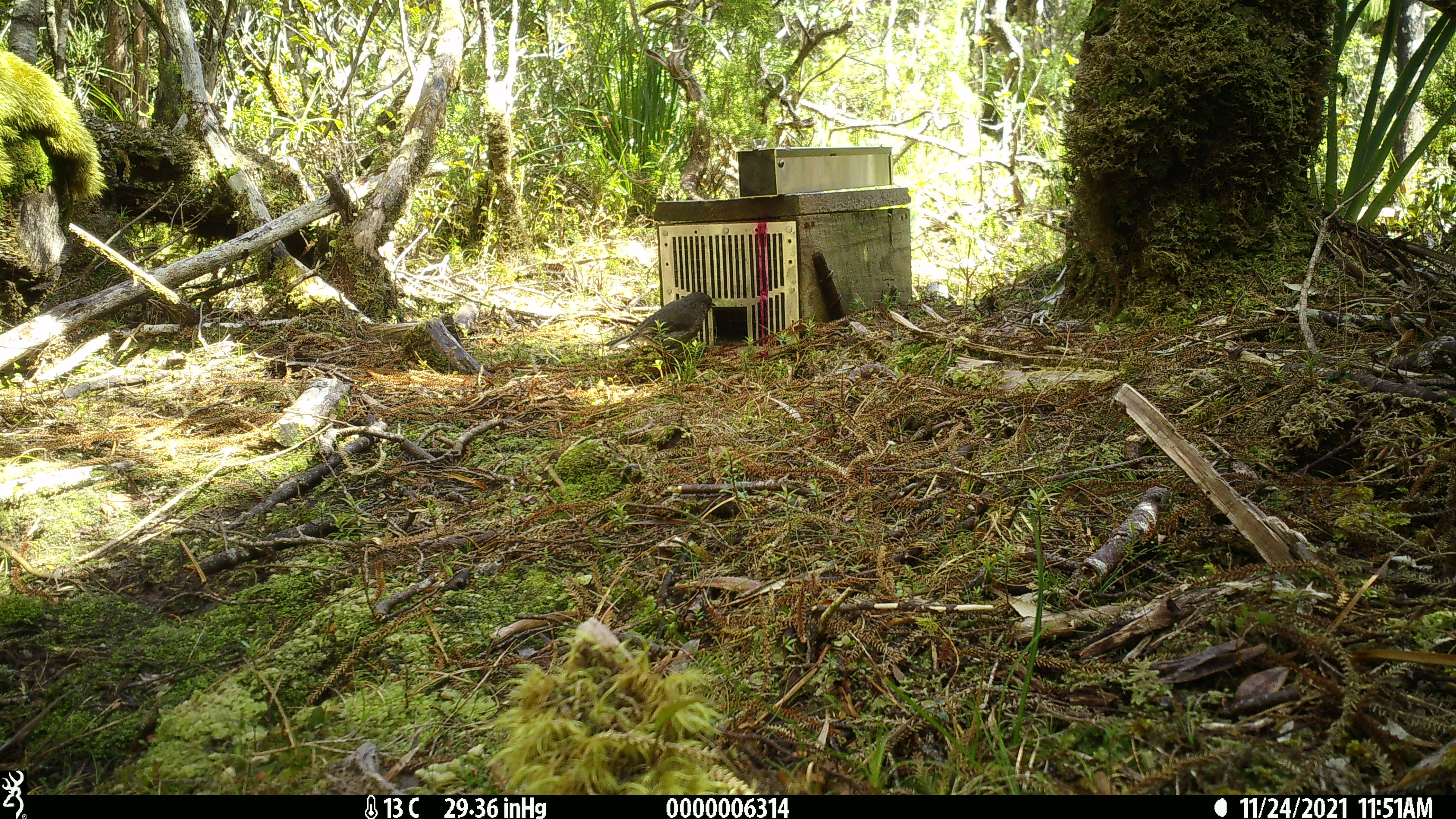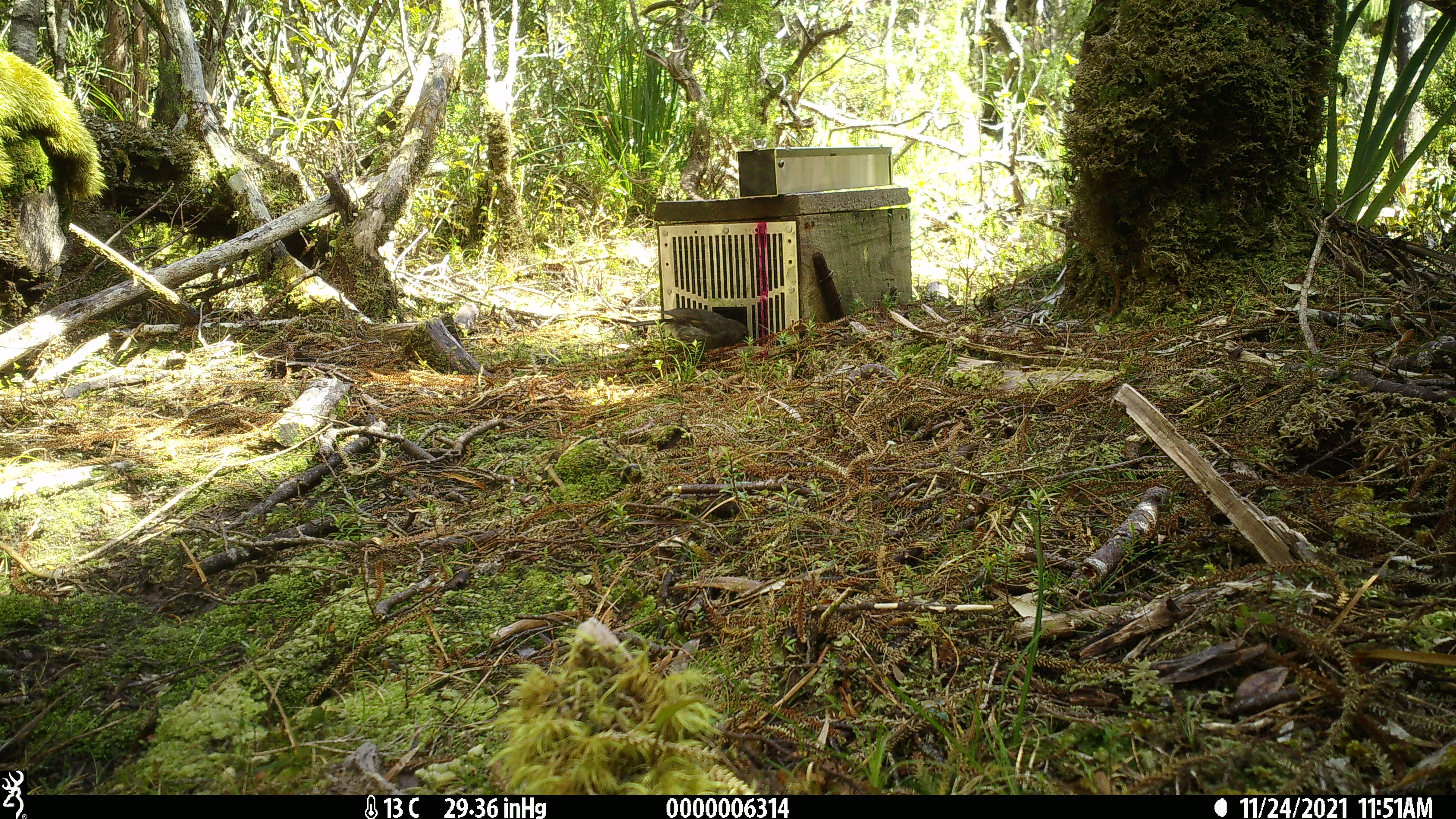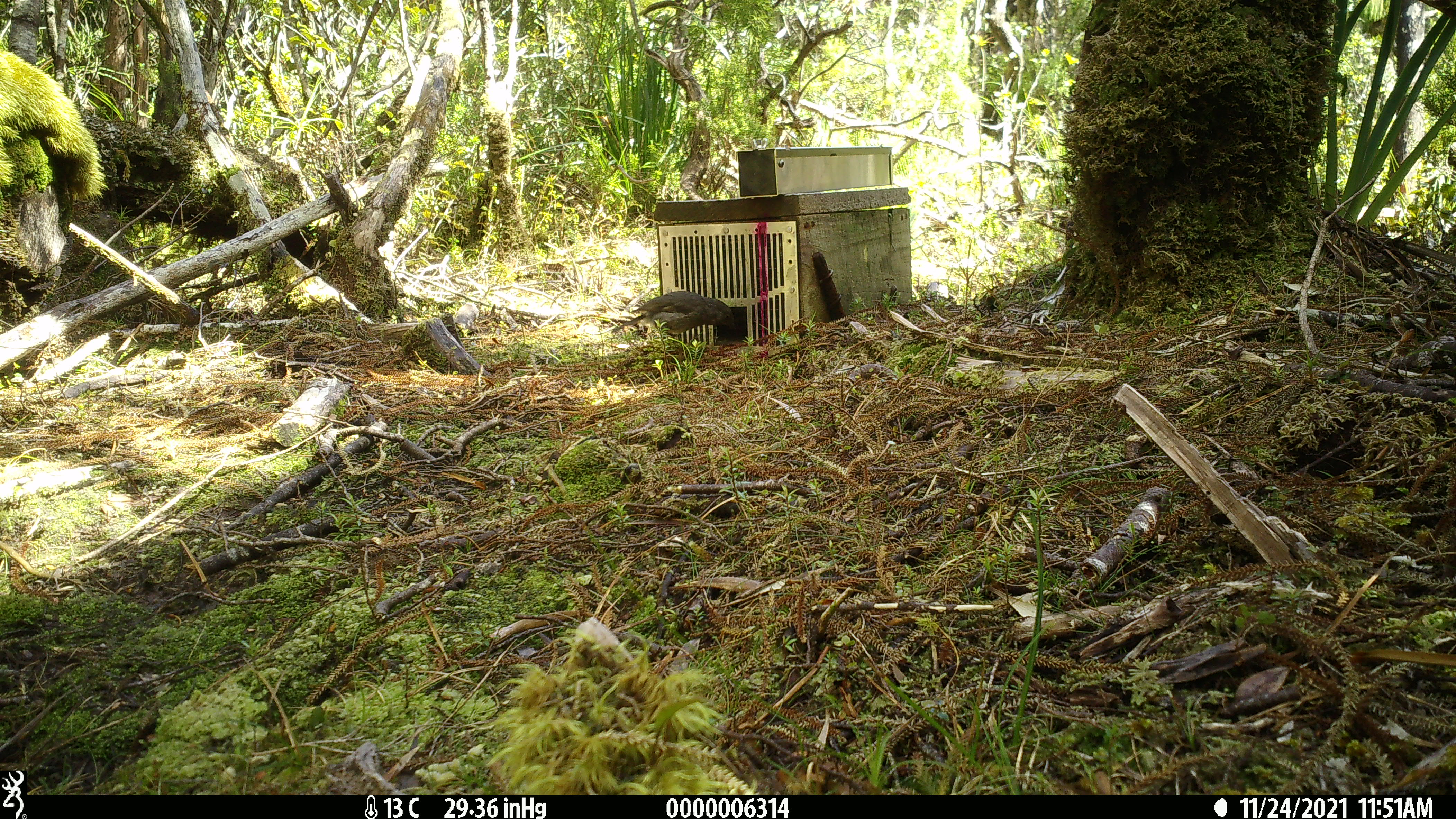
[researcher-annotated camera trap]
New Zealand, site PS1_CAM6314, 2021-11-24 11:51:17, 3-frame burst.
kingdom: Animalia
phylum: Chordata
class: Aves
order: Passeriformes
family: Petroicidae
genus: Petroica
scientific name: Petroica australis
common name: new zealand robin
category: robin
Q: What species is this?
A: Robin (new zealand robin) (Petroica australis).